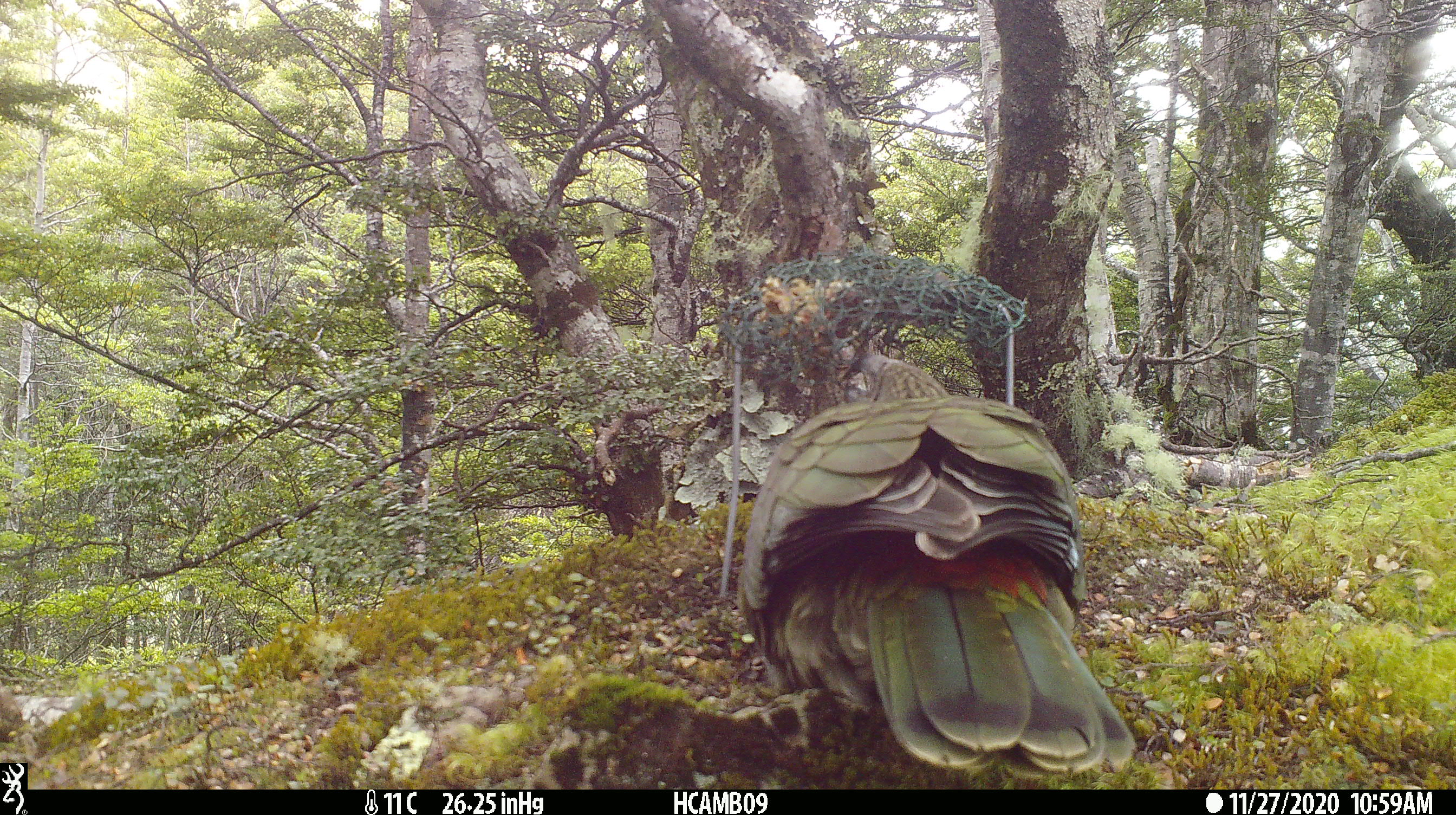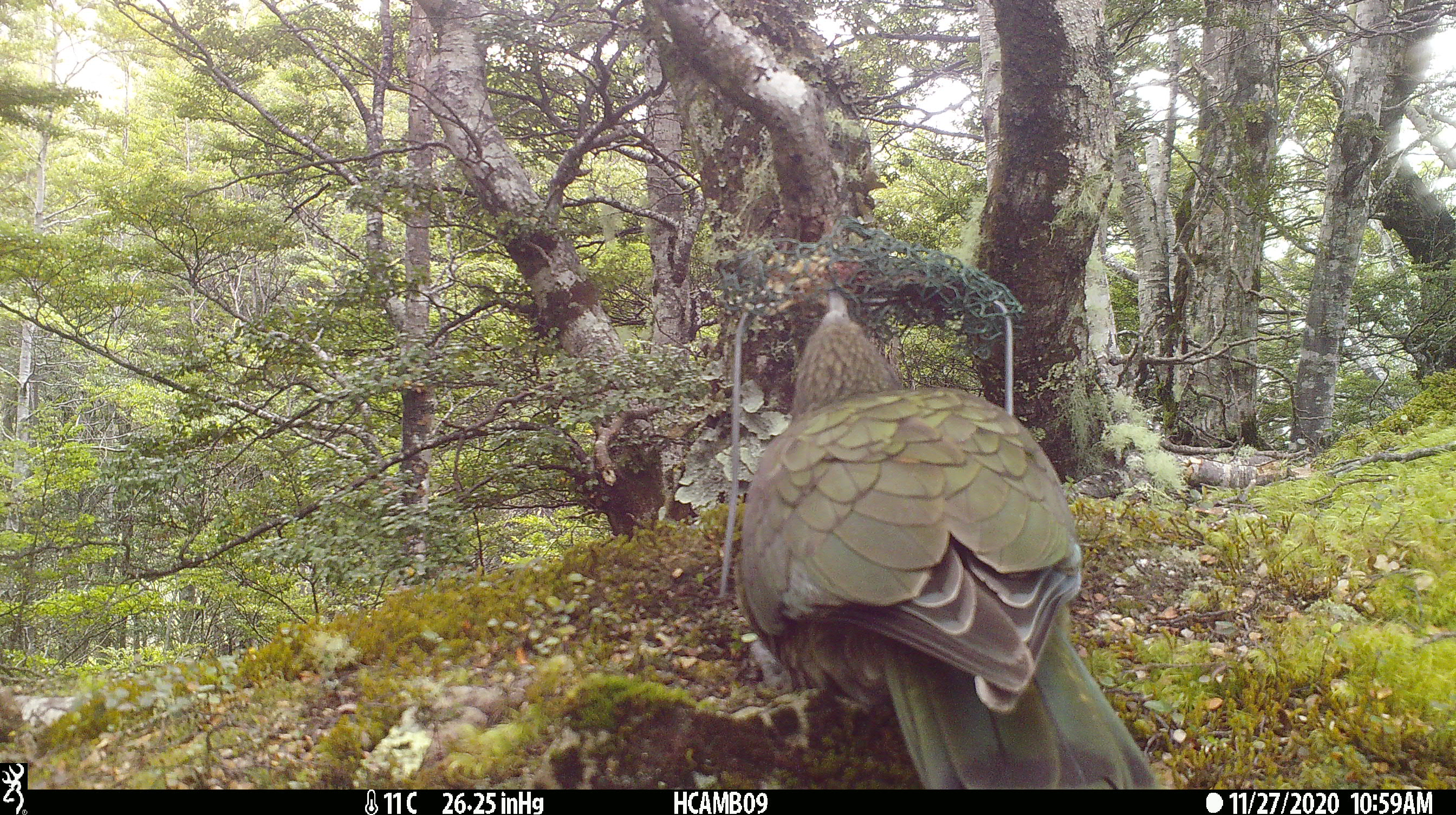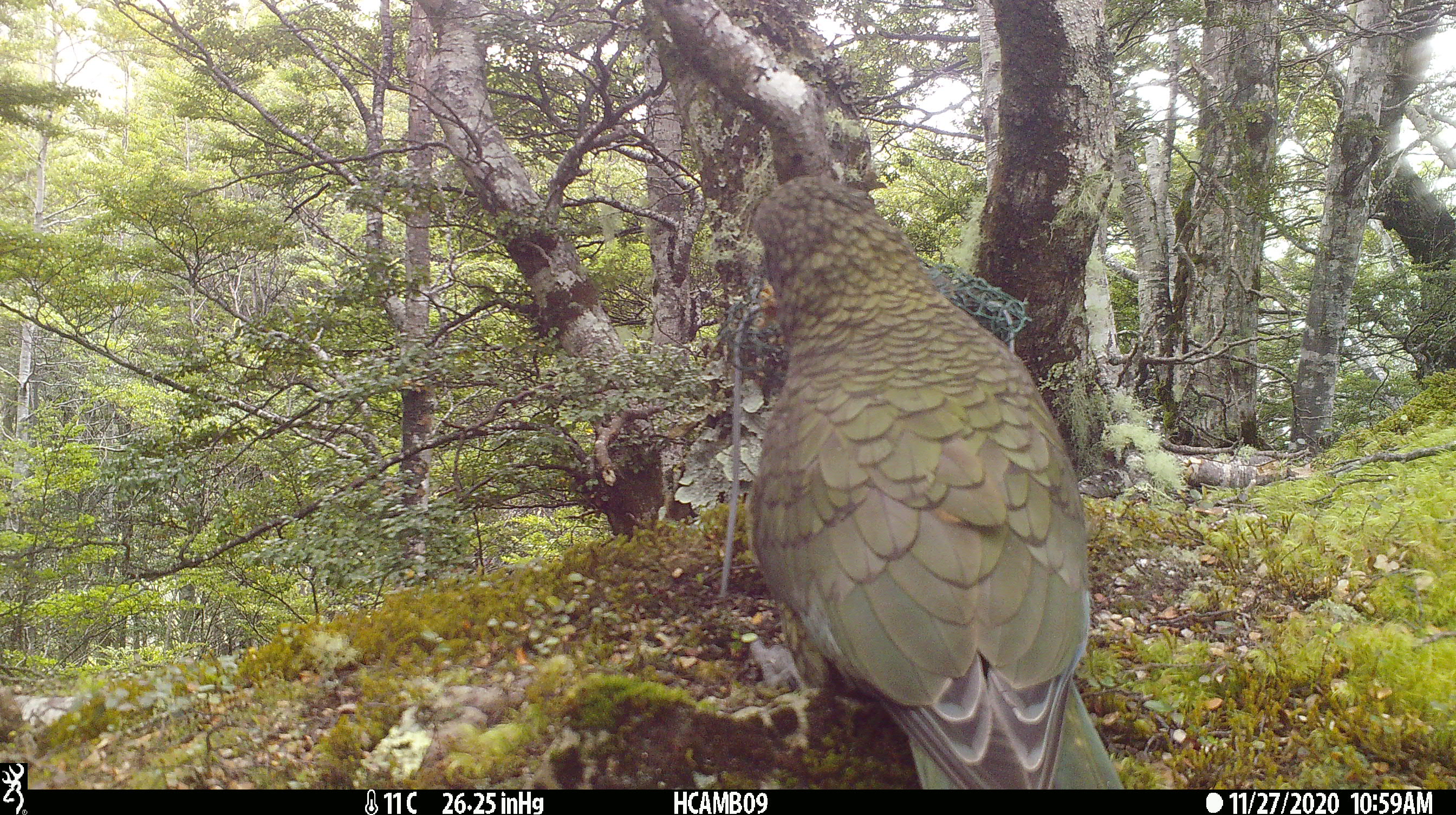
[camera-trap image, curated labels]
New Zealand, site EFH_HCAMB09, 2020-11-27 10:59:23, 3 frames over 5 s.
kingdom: Animalia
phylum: Chordata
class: Aves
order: Psittaciformes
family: Strigopidae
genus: Nestor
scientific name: Nestor notabilis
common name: kea